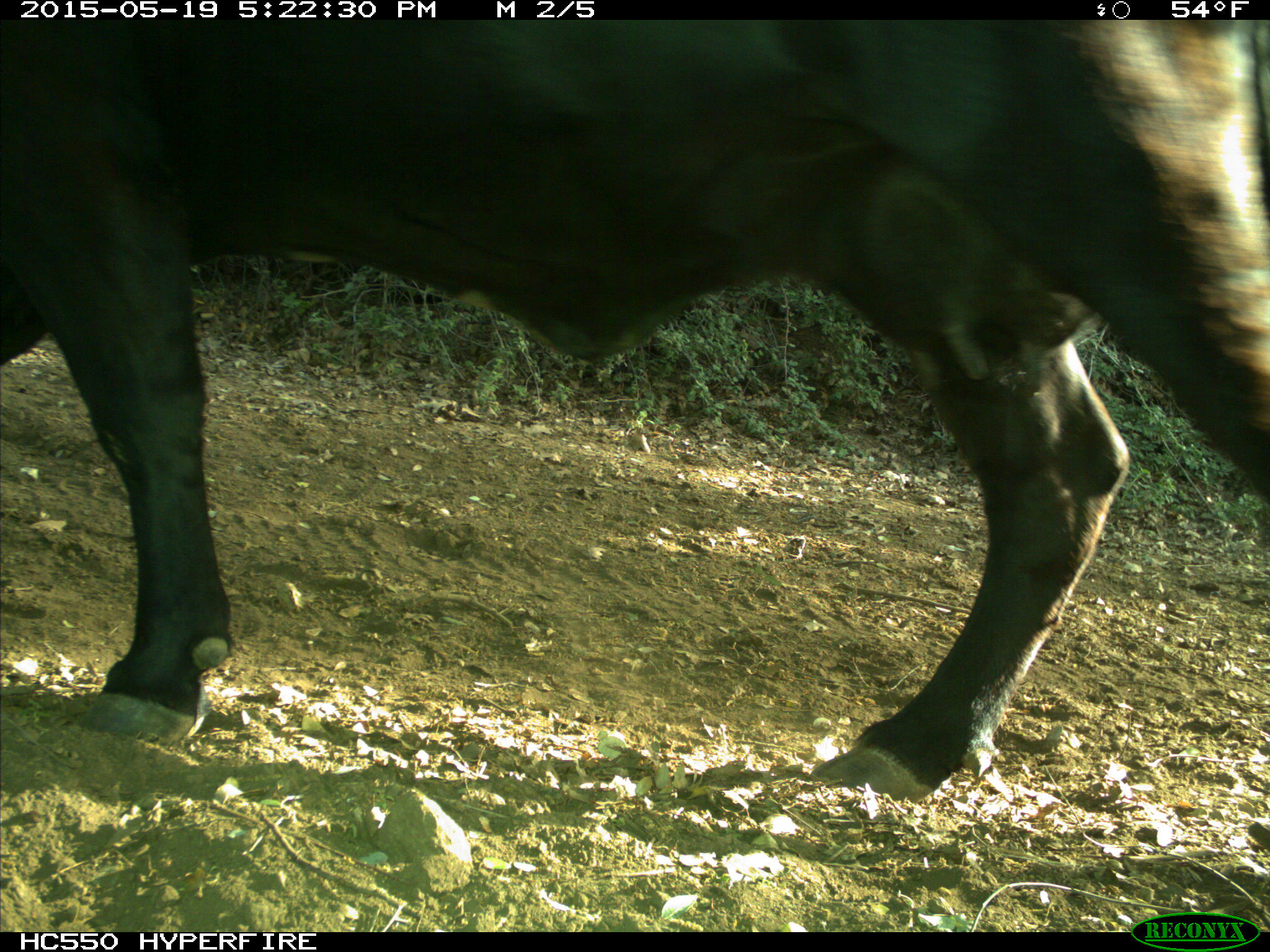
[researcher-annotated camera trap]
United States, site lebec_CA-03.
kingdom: Animalia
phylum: Chordata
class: Mammalia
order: Artiodactyla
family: Bovidae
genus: Bos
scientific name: Bos taurus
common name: domestic cow